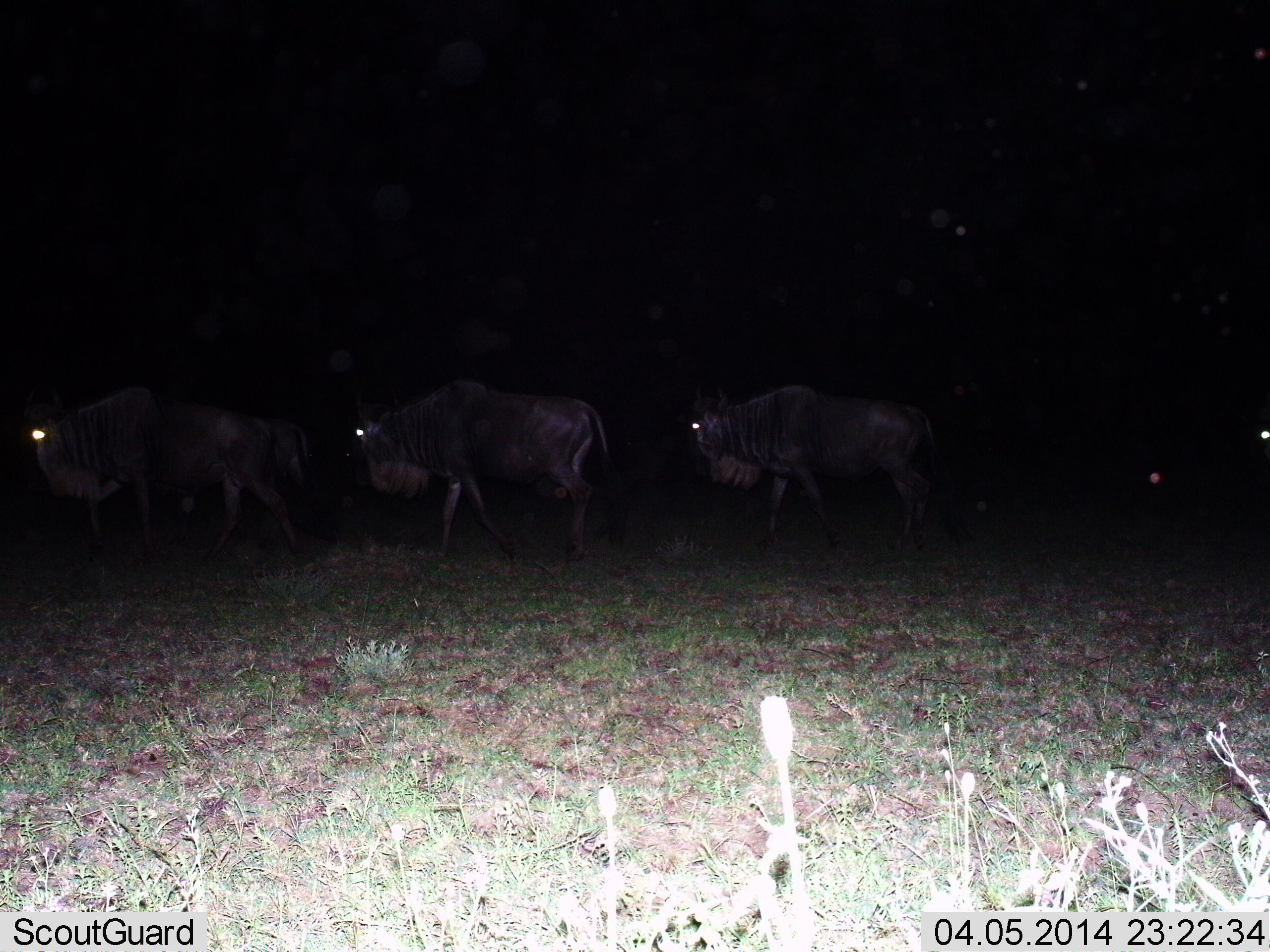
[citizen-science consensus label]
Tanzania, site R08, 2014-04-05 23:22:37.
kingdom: Animalia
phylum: Chordata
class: Mammalia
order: Artiodactyla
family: Bovidae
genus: Connochaetes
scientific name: Connochaetes taurinus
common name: blue wildebeest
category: wildebeest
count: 4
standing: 20%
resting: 0%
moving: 80%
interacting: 0%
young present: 0%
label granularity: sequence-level